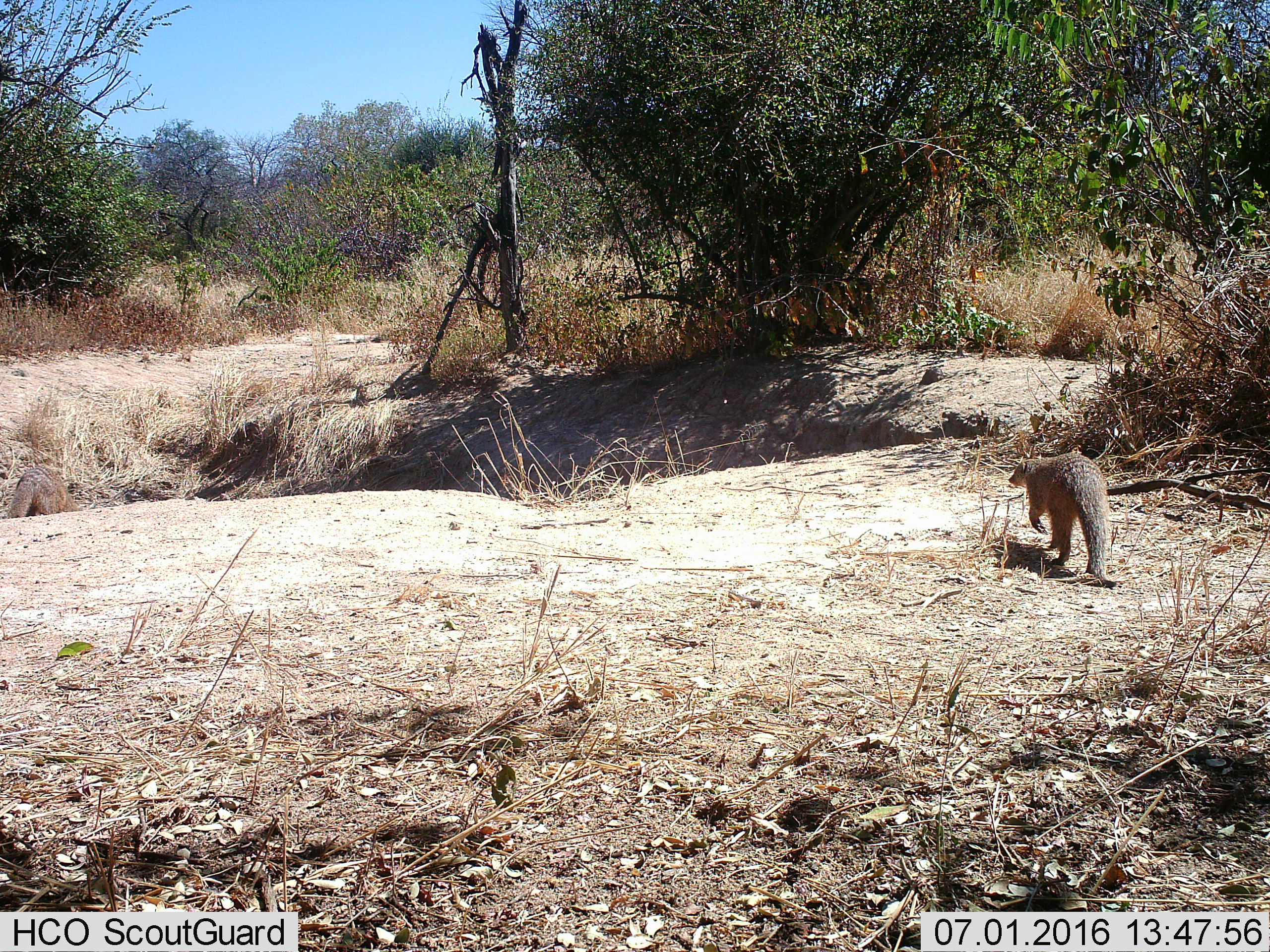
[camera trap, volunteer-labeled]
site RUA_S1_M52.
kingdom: Animalia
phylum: Chordata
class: Mammalia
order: Carnivora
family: Herpestidae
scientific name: Herpestidae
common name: mongoose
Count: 1.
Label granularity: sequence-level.